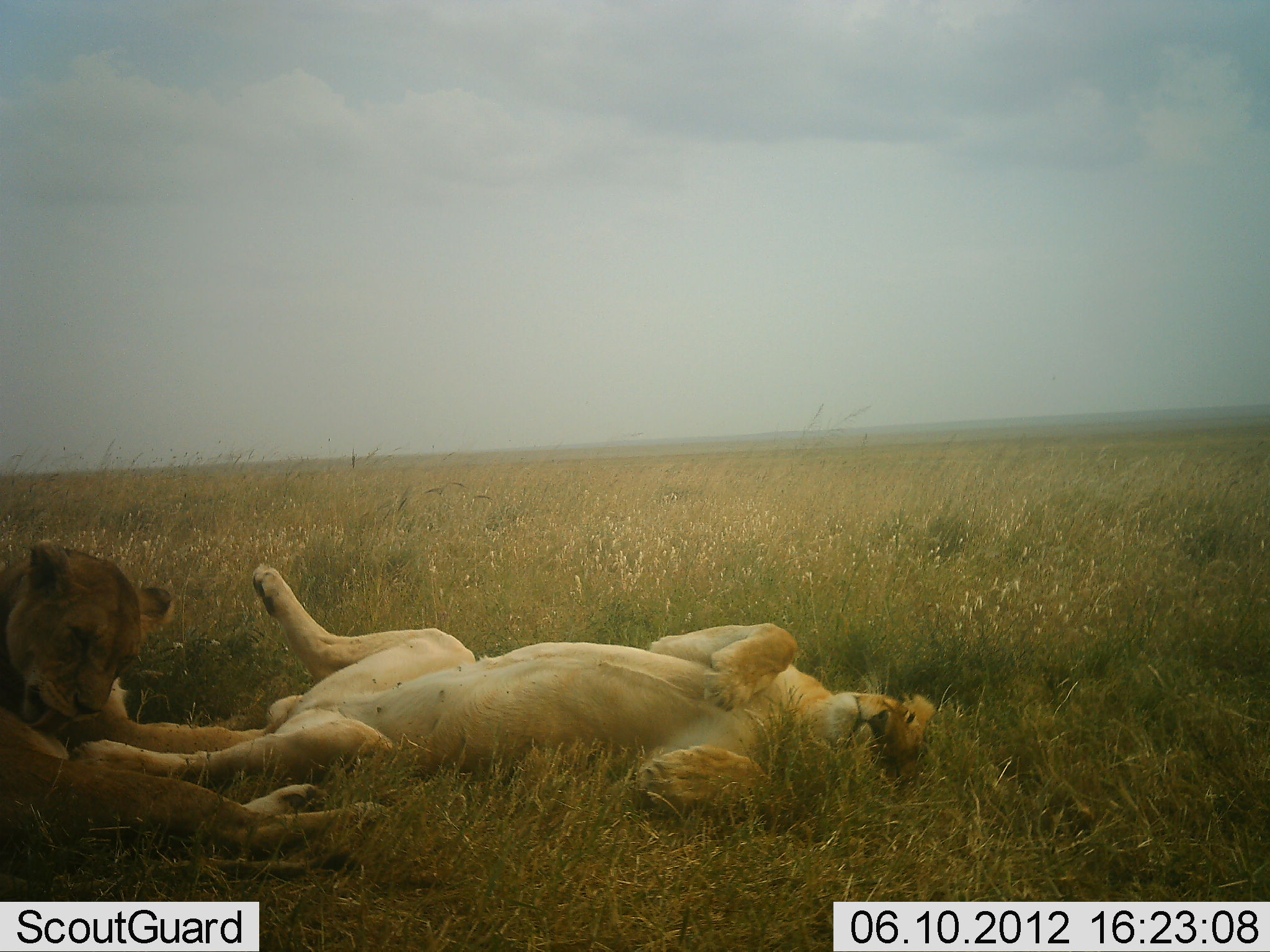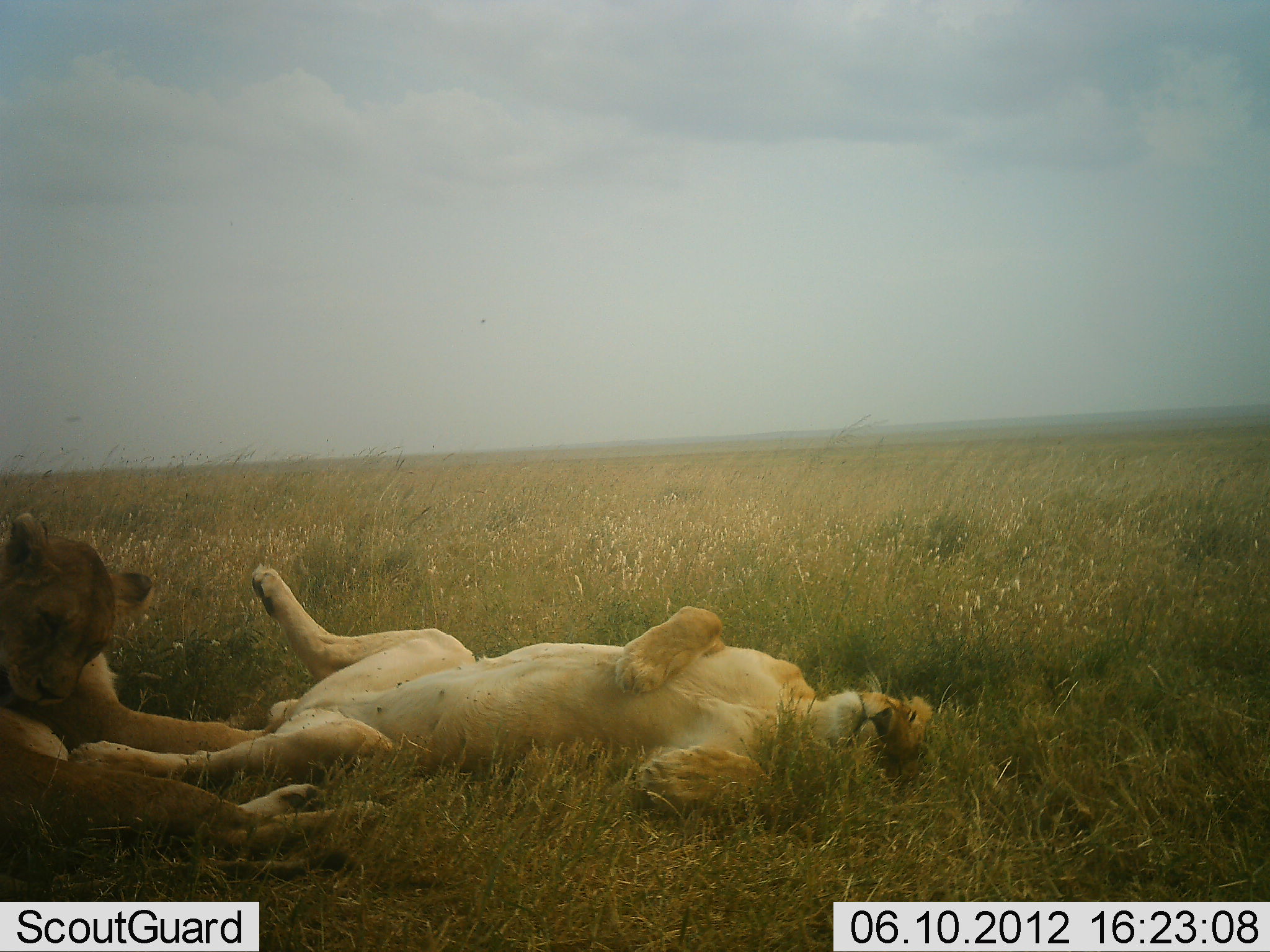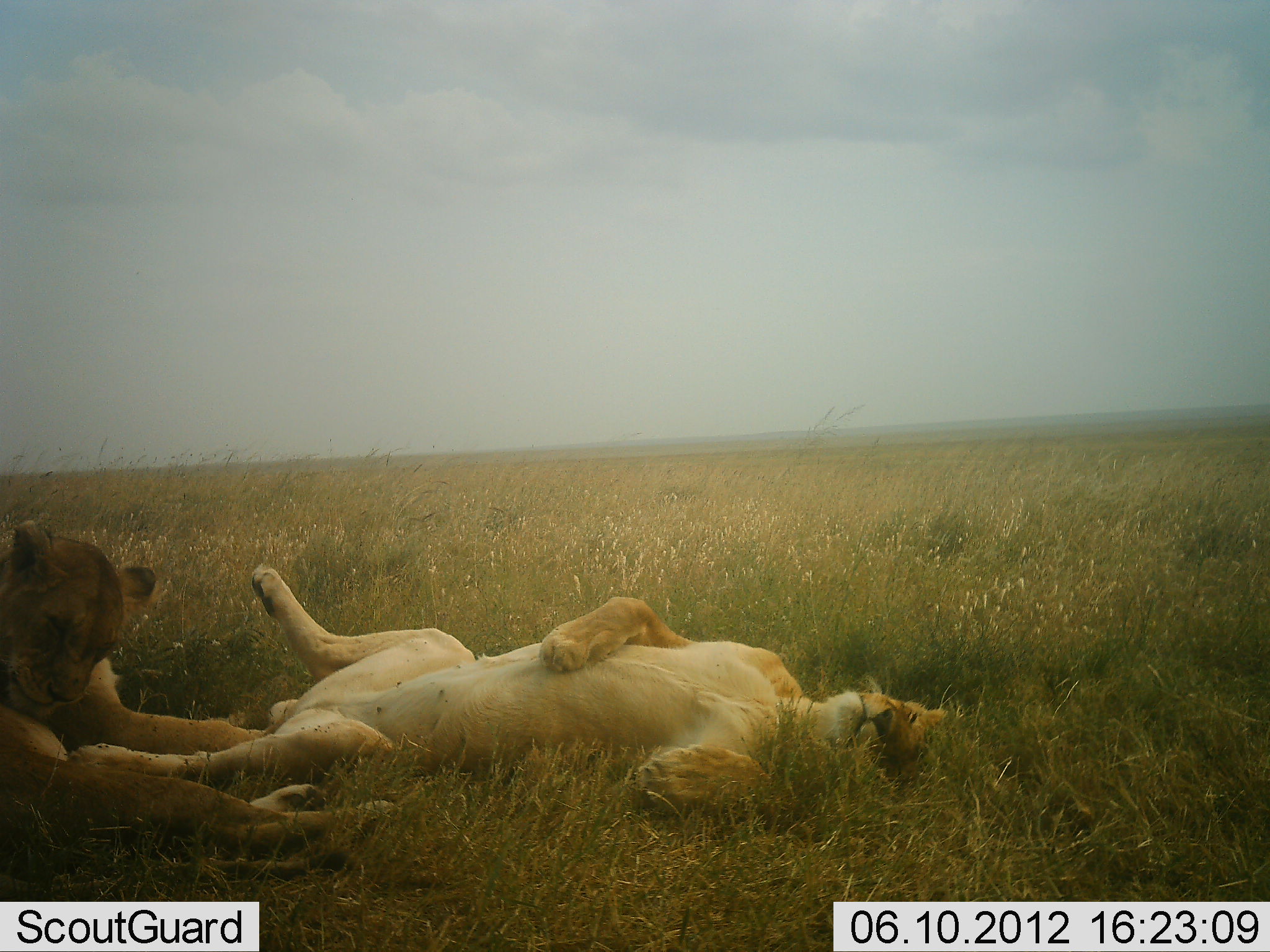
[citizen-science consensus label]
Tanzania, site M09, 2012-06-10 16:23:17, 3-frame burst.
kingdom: Animalia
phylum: Chordata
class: Mammalia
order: Carnivora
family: Felidae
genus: Panthera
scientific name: Panthera leo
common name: lion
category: lionfemale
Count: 2.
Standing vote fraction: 0%.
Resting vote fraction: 100%.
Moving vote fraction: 9%.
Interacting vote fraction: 18%.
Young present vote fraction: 0%.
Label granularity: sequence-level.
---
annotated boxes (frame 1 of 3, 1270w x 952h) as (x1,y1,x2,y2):
animal: (67,560,936,815); (0,537,394,901)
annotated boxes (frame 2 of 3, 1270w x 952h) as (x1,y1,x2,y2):
animal: (68,564,936,819); (0,510,390,902)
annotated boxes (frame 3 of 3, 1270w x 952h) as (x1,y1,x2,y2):
animal: (66,564,949,818); (0,519,403,901)